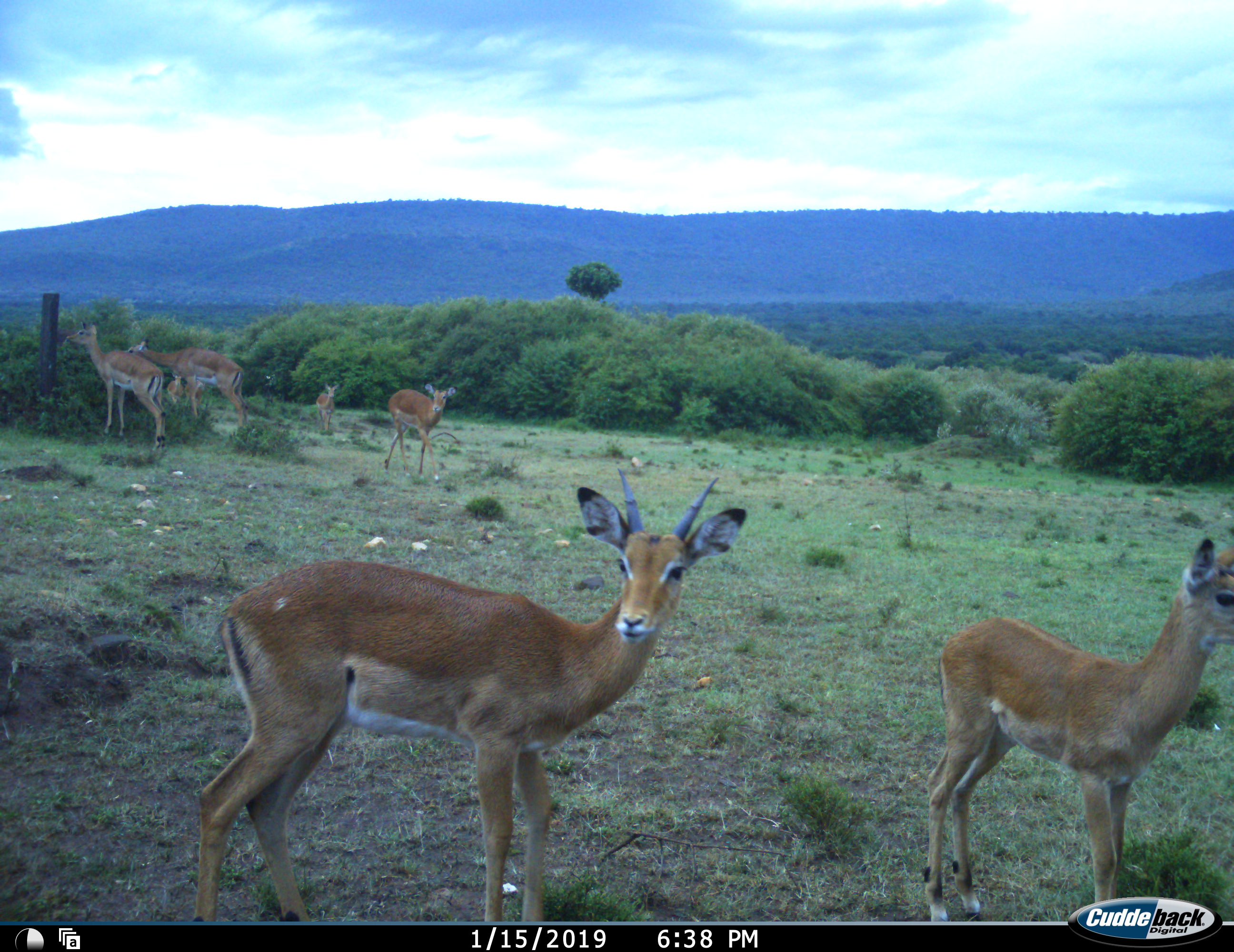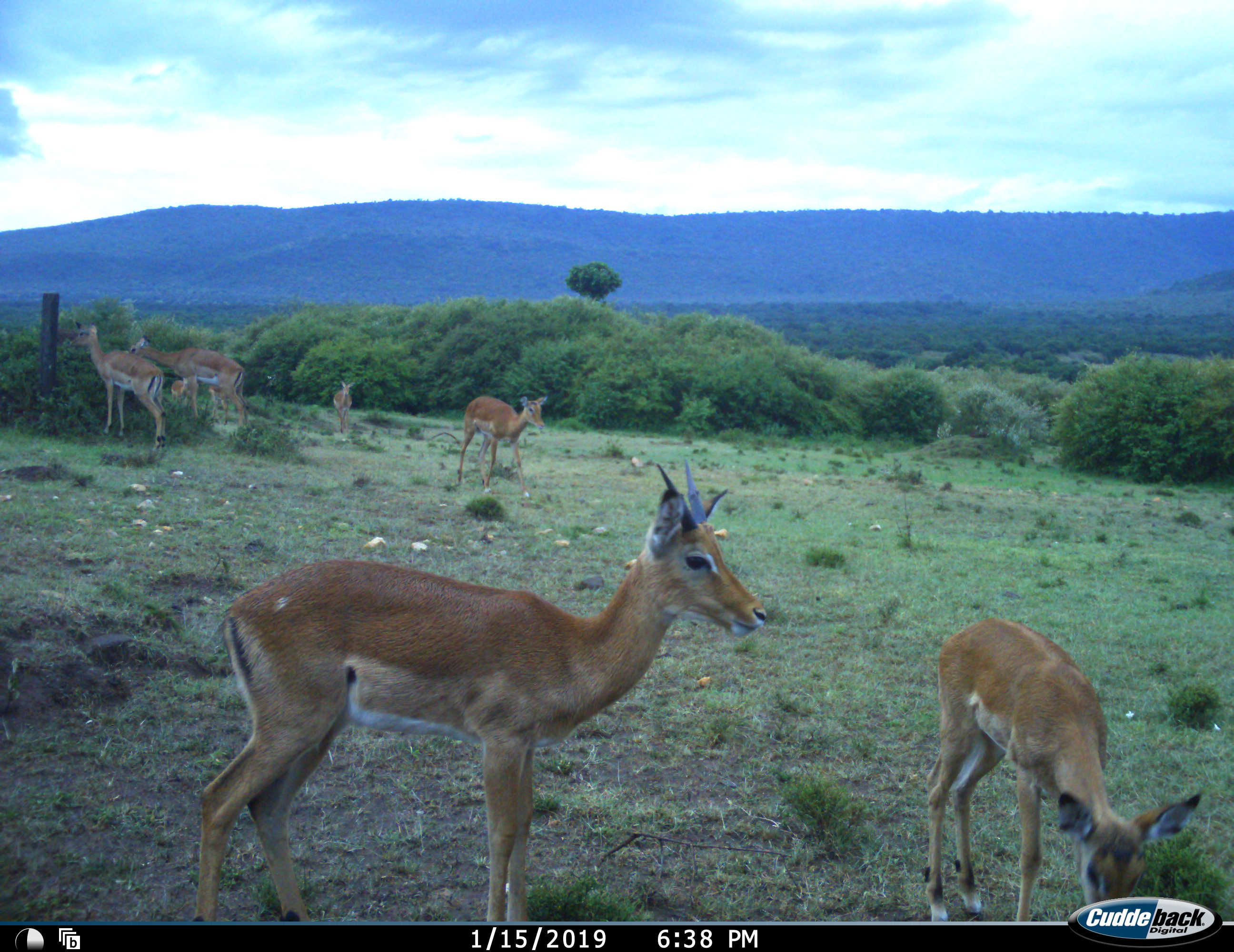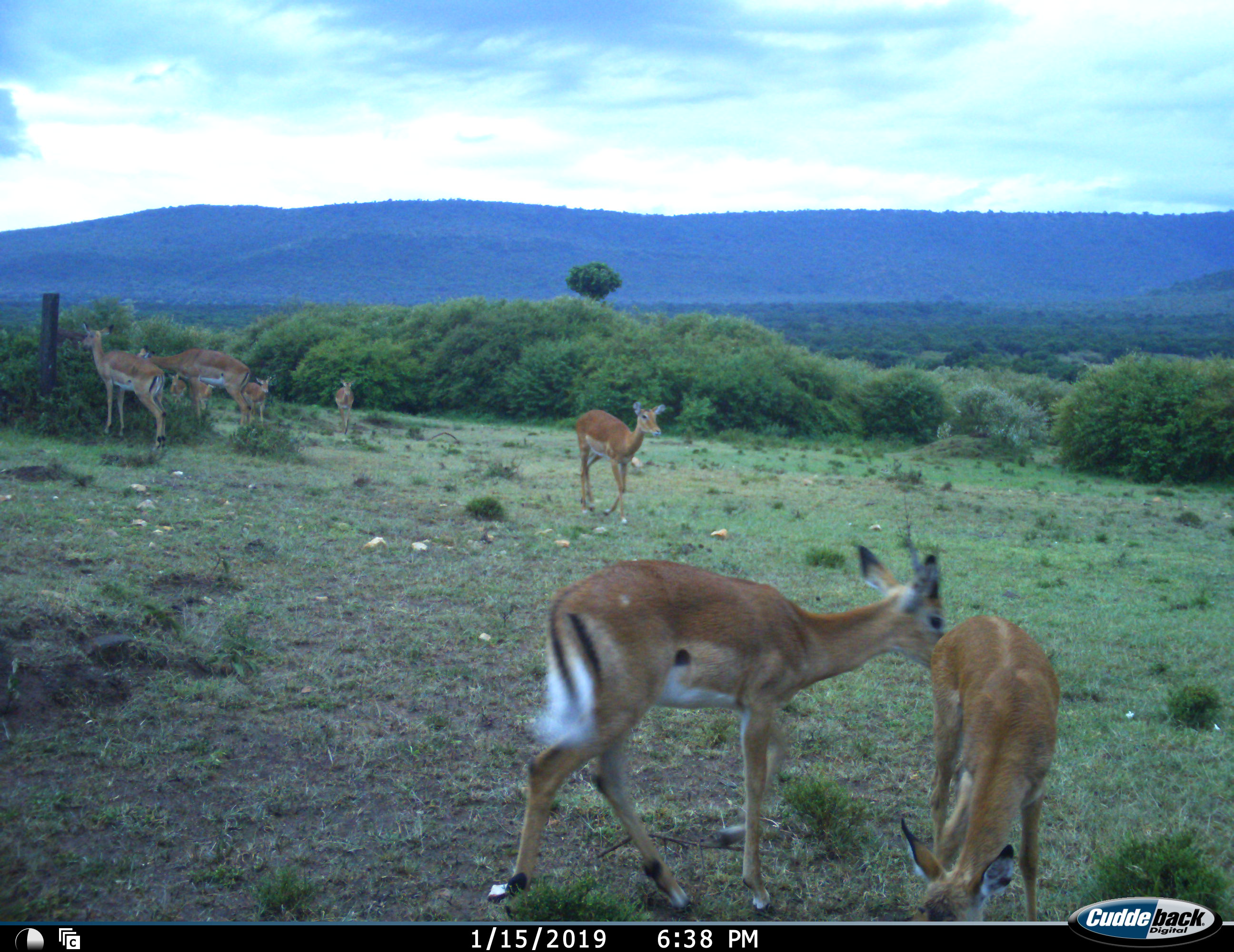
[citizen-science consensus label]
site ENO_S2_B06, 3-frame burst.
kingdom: Animalia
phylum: Chordata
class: Mammalia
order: Artiodactyla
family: Bovidae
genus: Aepyceros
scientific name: Aepyceros melampus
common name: impala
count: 8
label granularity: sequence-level